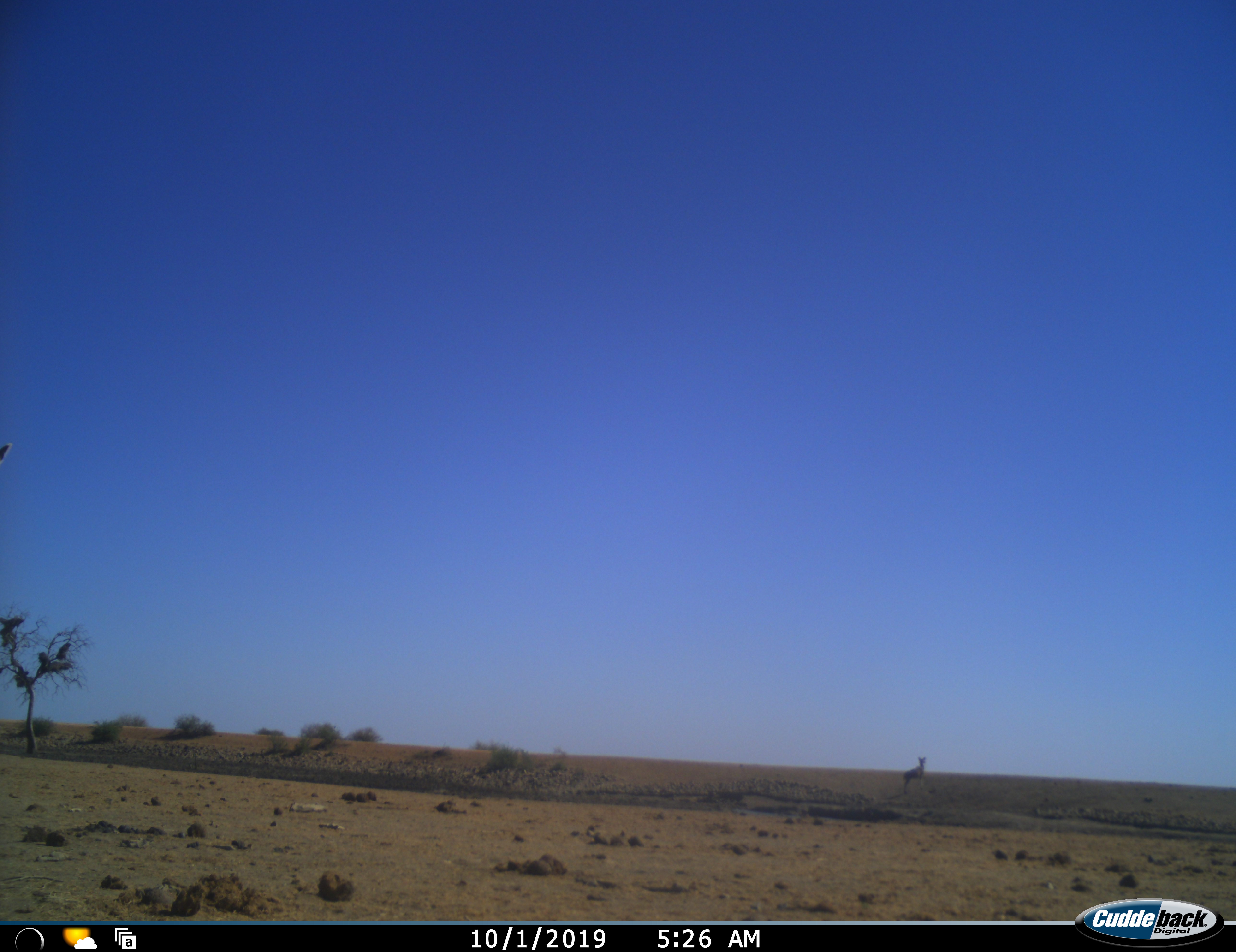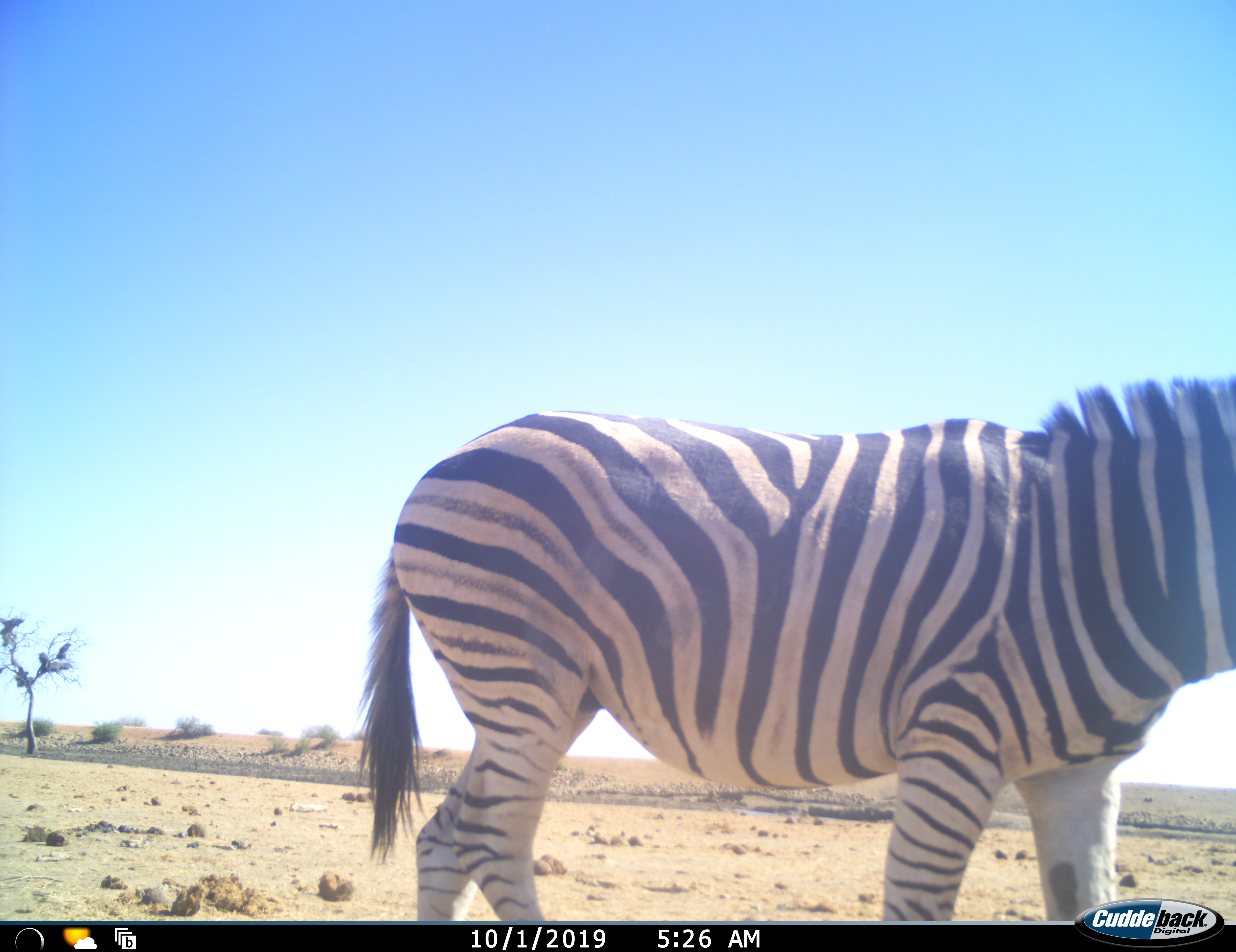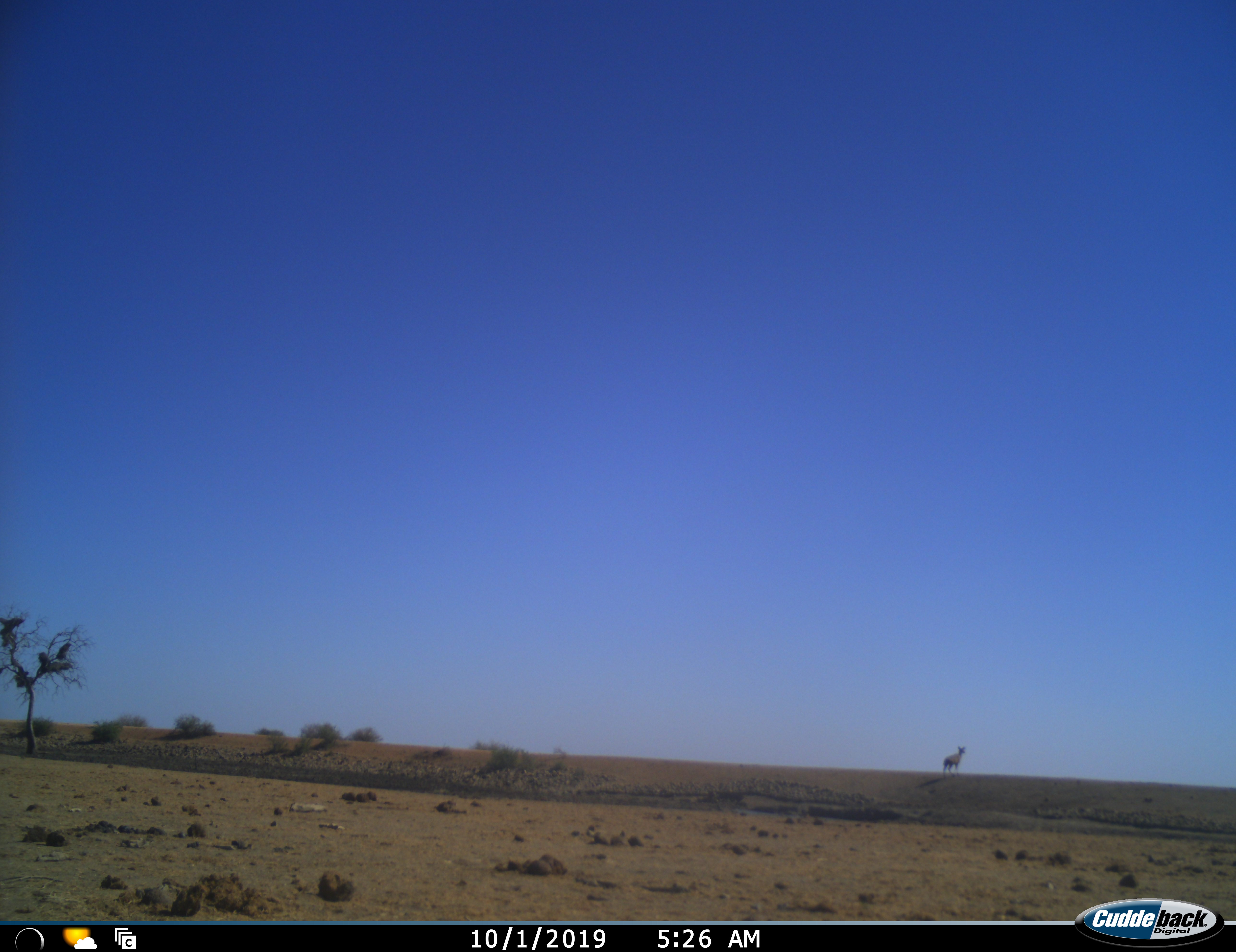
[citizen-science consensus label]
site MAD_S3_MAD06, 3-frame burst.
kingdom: Animalia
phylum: Chordata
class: Mammalia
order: Perissodactyla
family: Equidae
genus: Equus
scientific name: Equus quagga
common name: plains zebra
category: zebraplains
Zebraplains (plains zebra) (Equus quagga), count 1. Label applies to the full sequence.